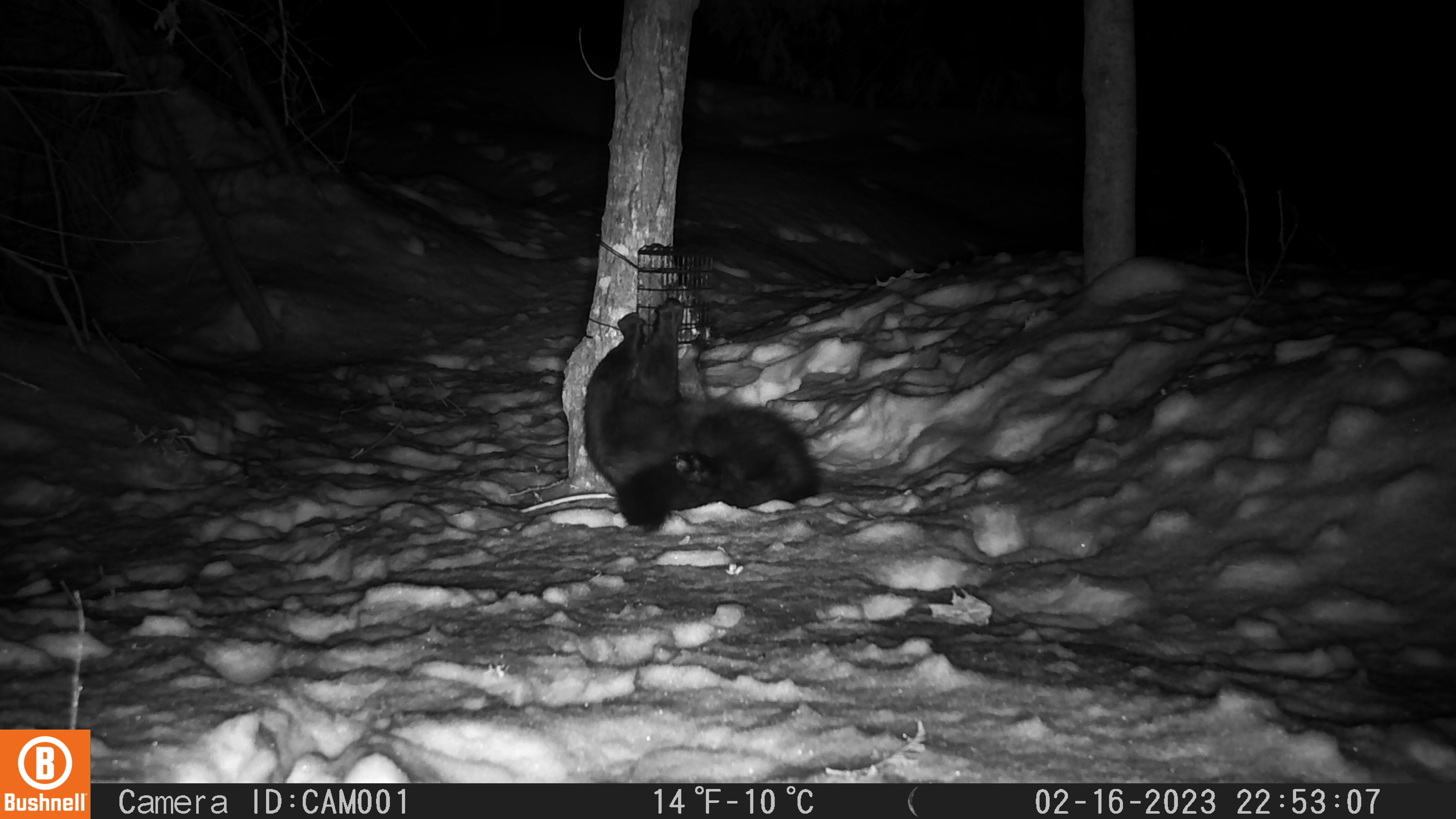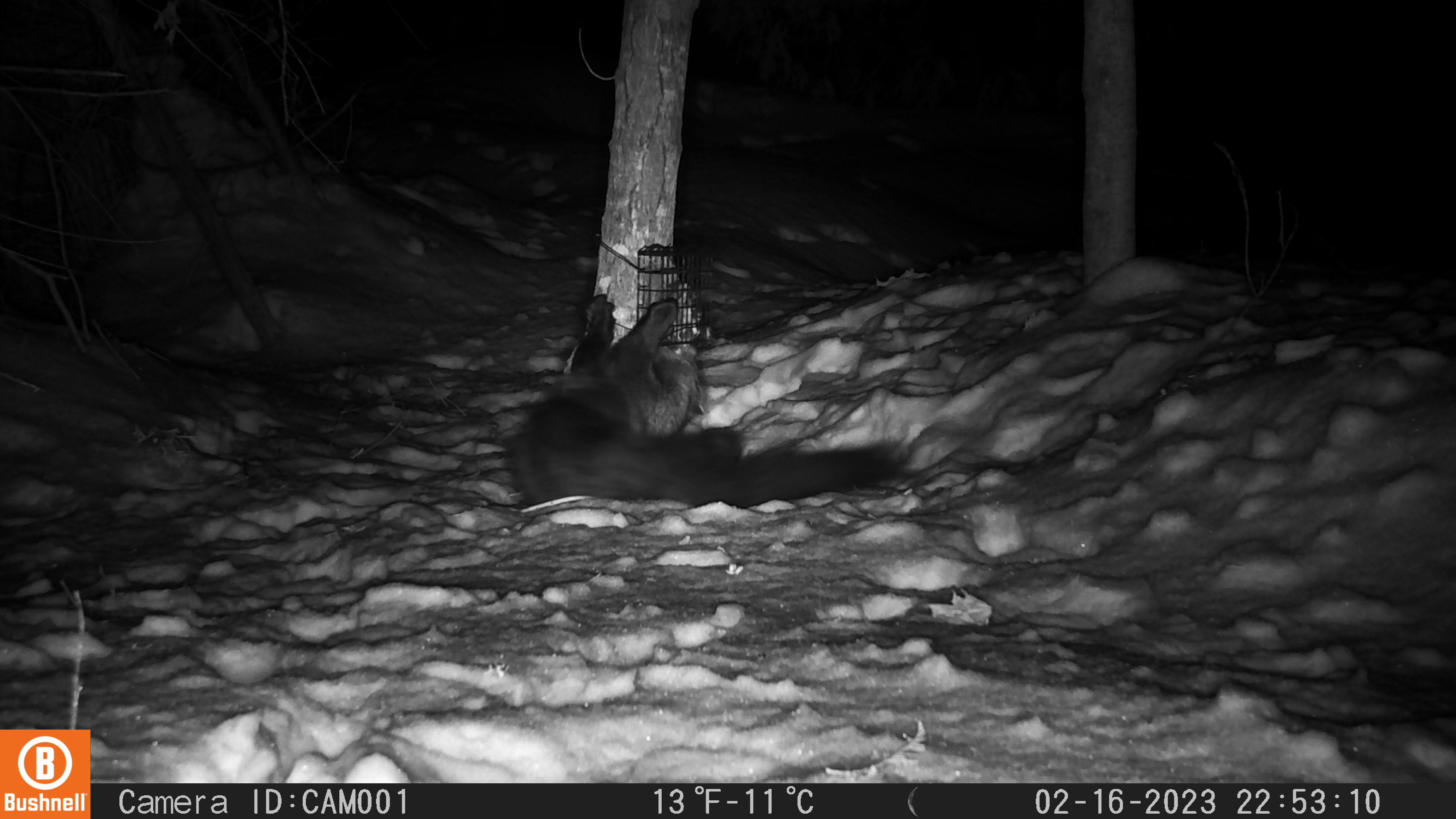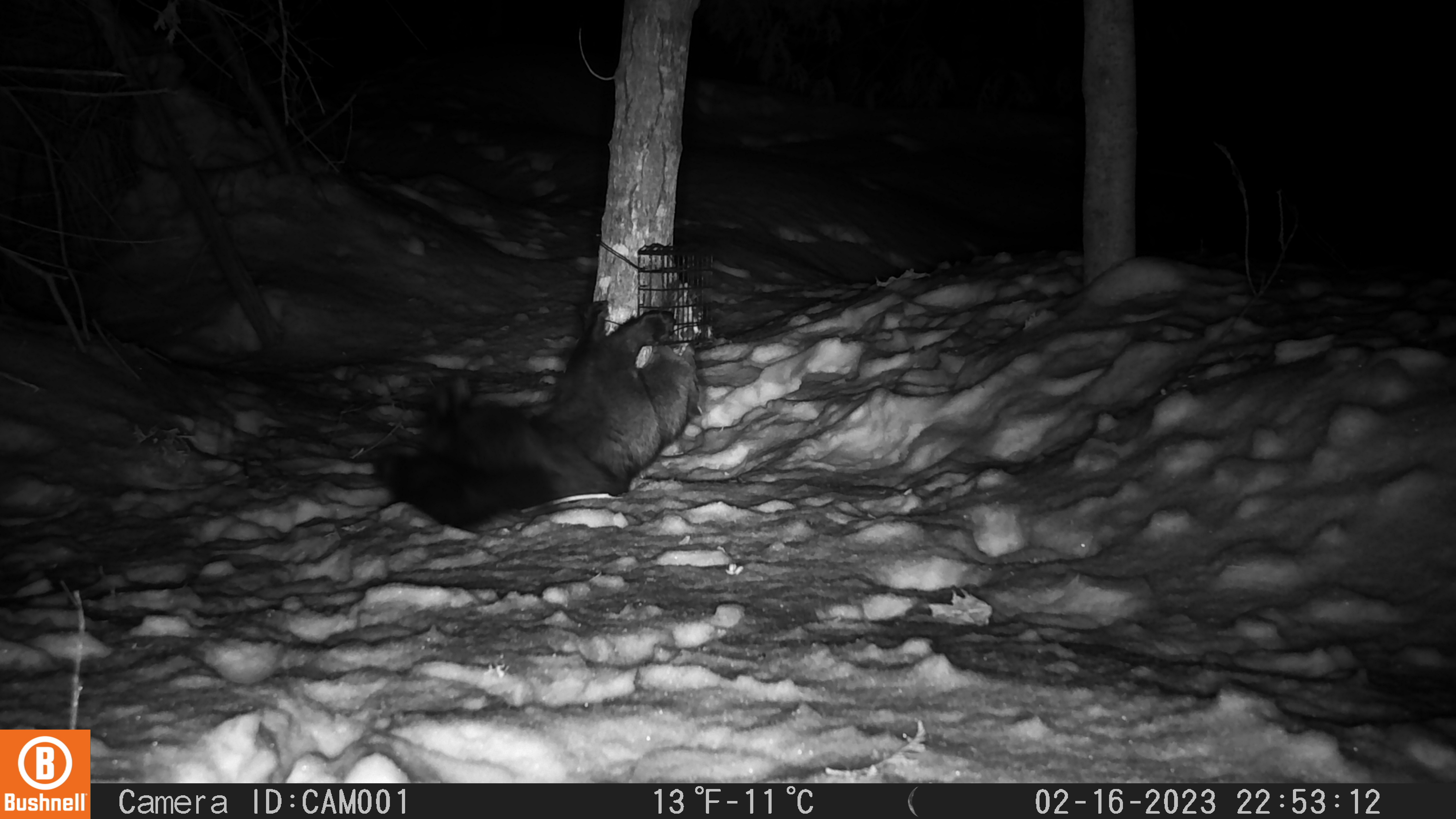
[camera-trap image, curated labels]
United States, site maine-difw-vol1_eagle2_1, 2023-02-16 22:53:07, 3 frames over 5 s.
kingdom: Animalia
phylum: Chordata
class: Mammalia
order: Carnivora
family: Mustelidae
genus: Pekania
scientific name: Pekania pennanti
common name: fisher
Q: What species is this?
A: Fisher (Pekania pennanti).